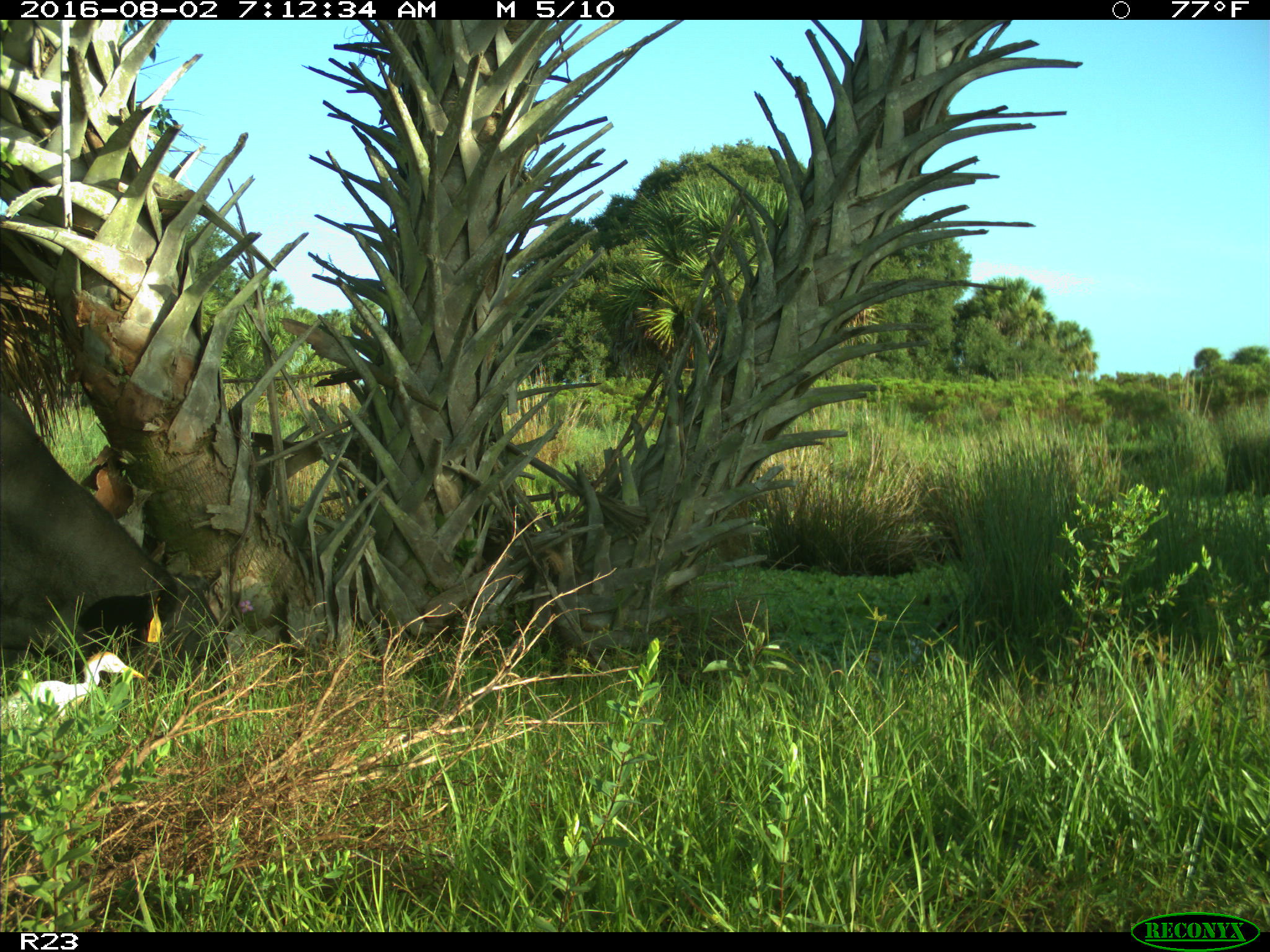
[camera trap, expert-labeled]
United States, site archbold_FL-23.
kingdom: Animalia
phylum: Chordata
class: Mammalia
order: Artiodactyla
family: Bovidae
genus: Bos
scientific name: Bos taurus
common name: domestic cow